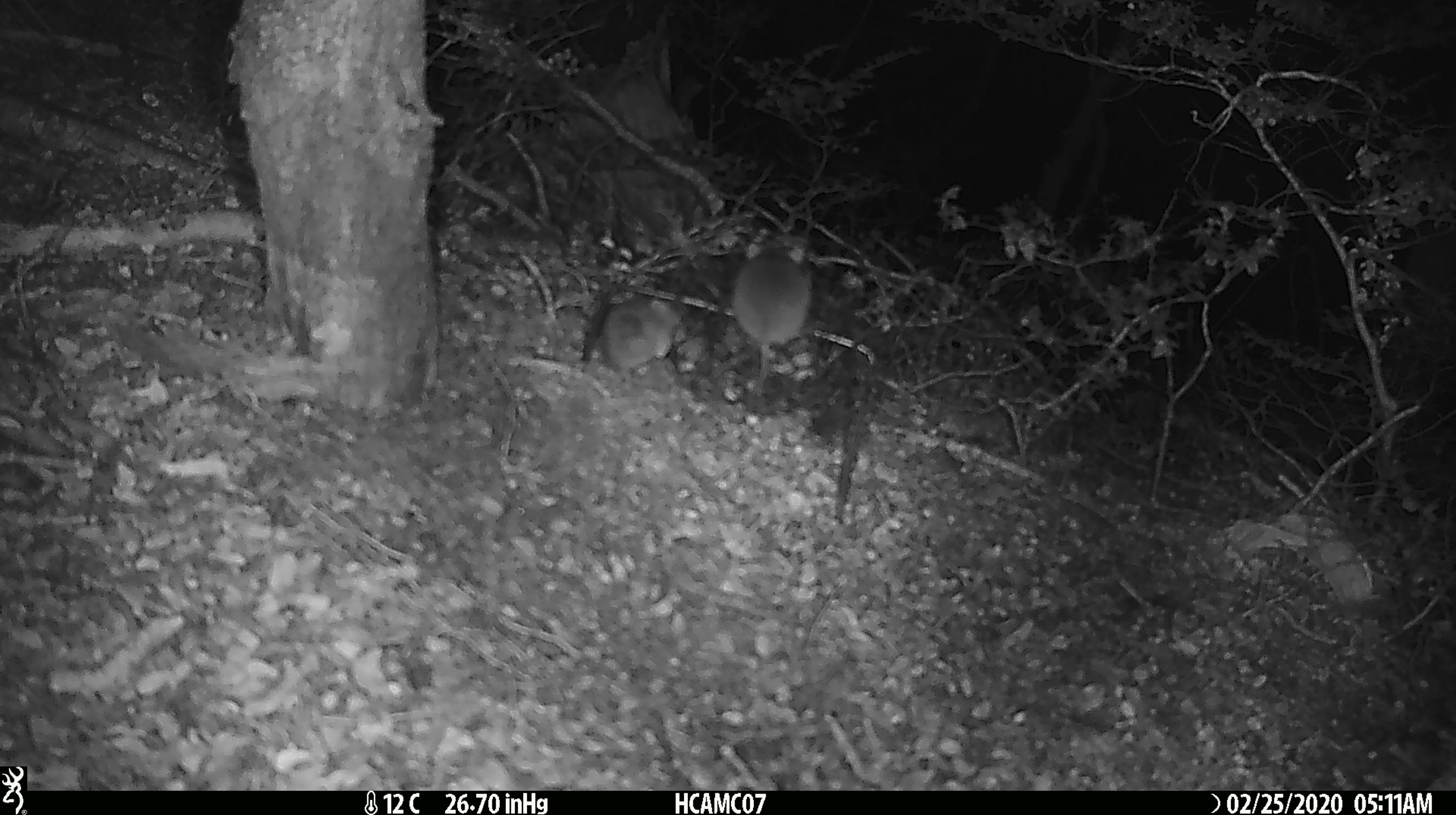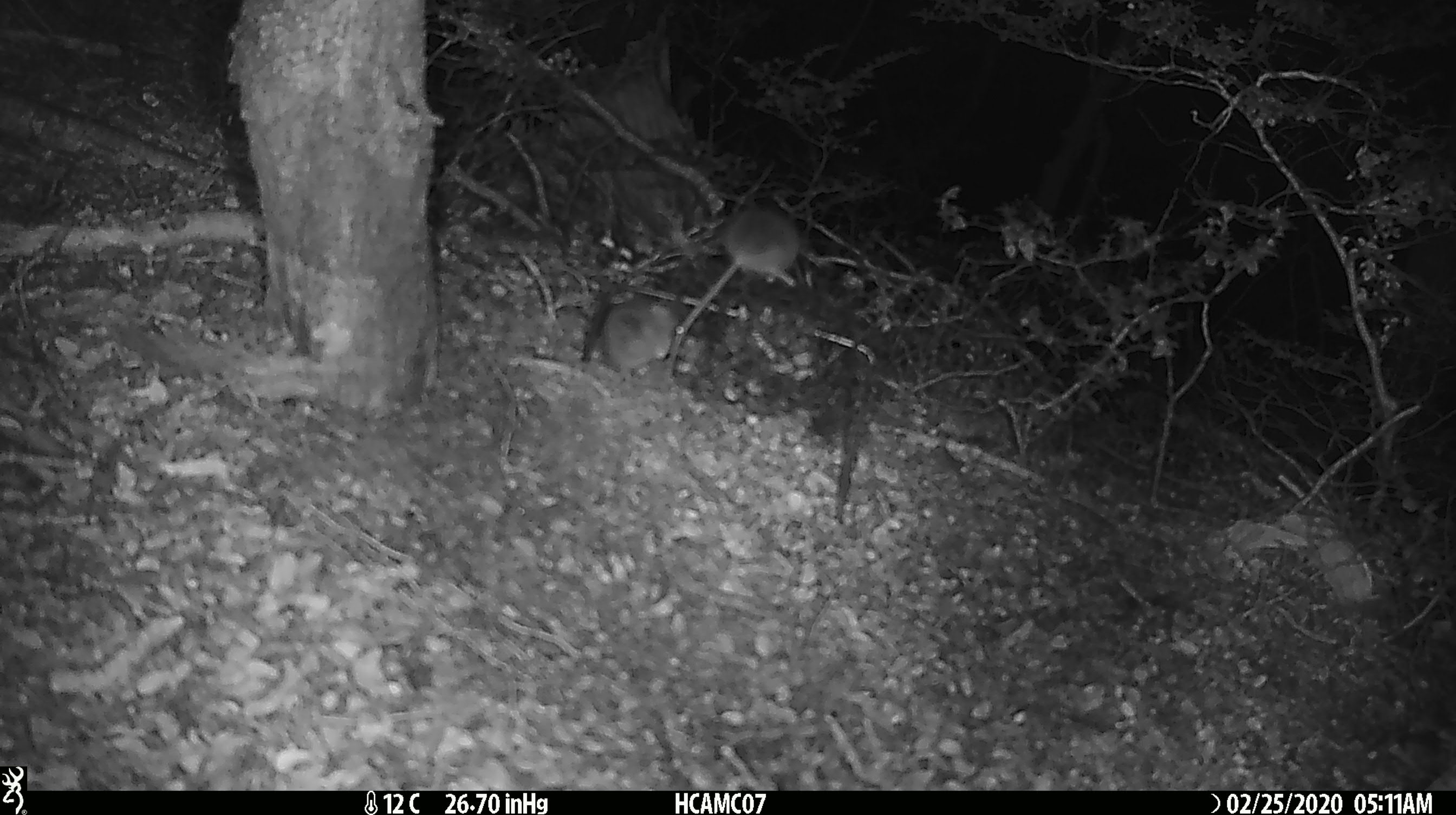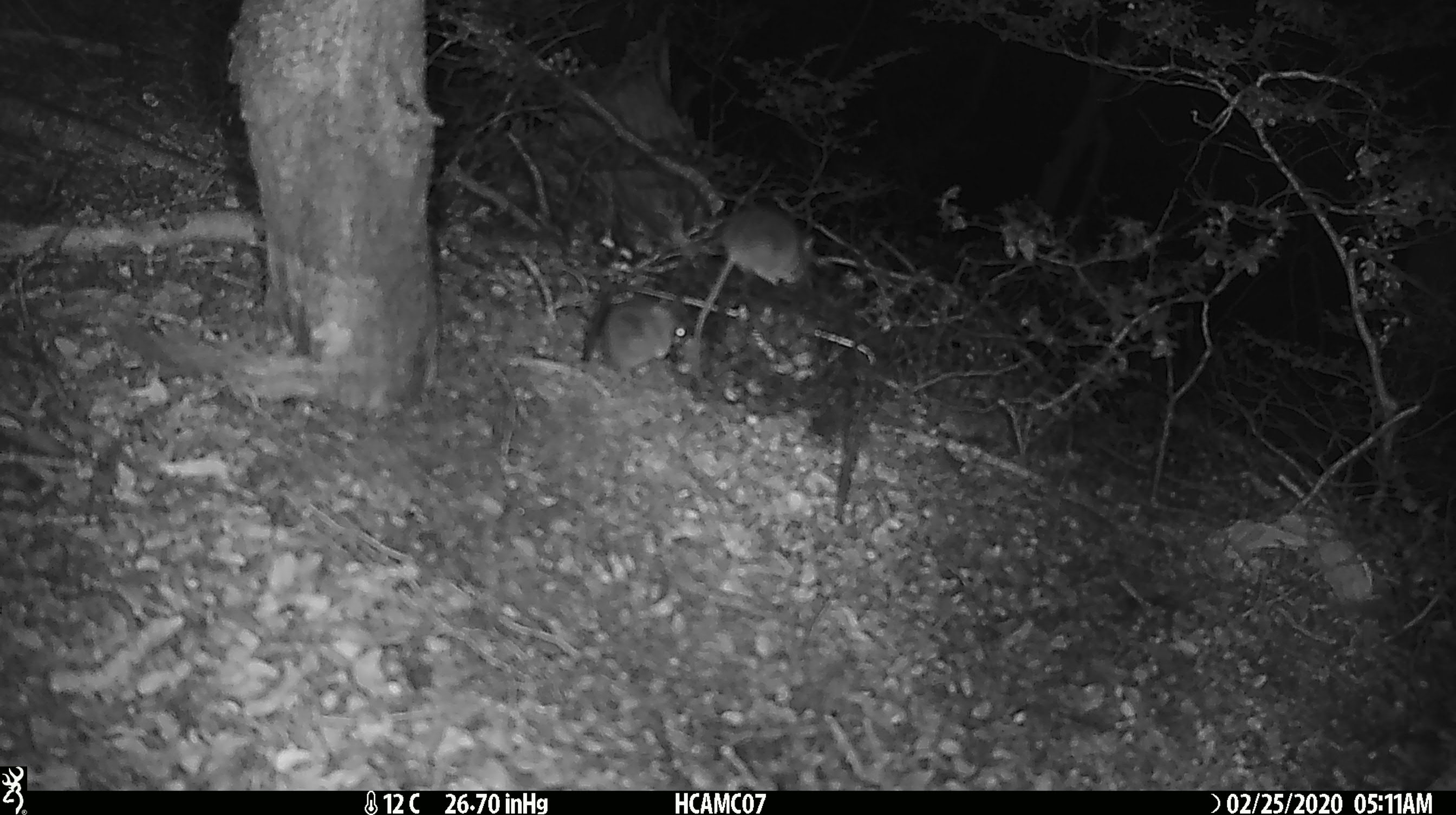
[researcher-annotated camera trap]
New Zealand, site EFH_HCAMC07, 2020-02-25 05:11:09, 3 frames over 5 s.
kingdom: Animalia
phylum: Chordata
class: Mammalia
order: Rodentia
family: Muridae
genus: Mus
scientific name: Mus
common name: mouse